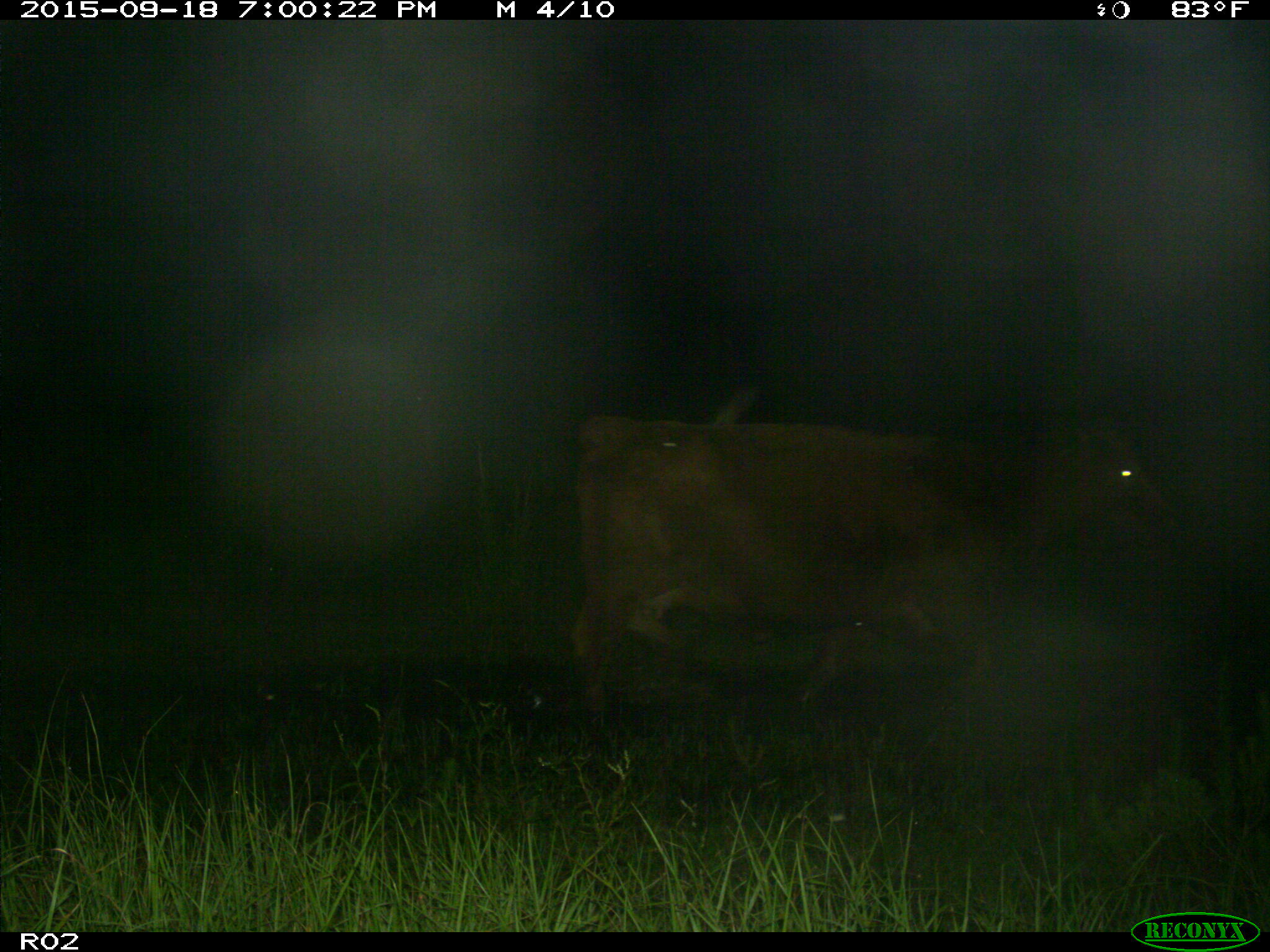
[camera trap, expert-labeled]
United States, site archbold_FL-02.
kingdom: Animalia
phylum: Chordata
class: Mammalia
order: Artiodactyla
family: Bovidae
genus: Bos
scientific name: Bos taurus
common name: domestic cow